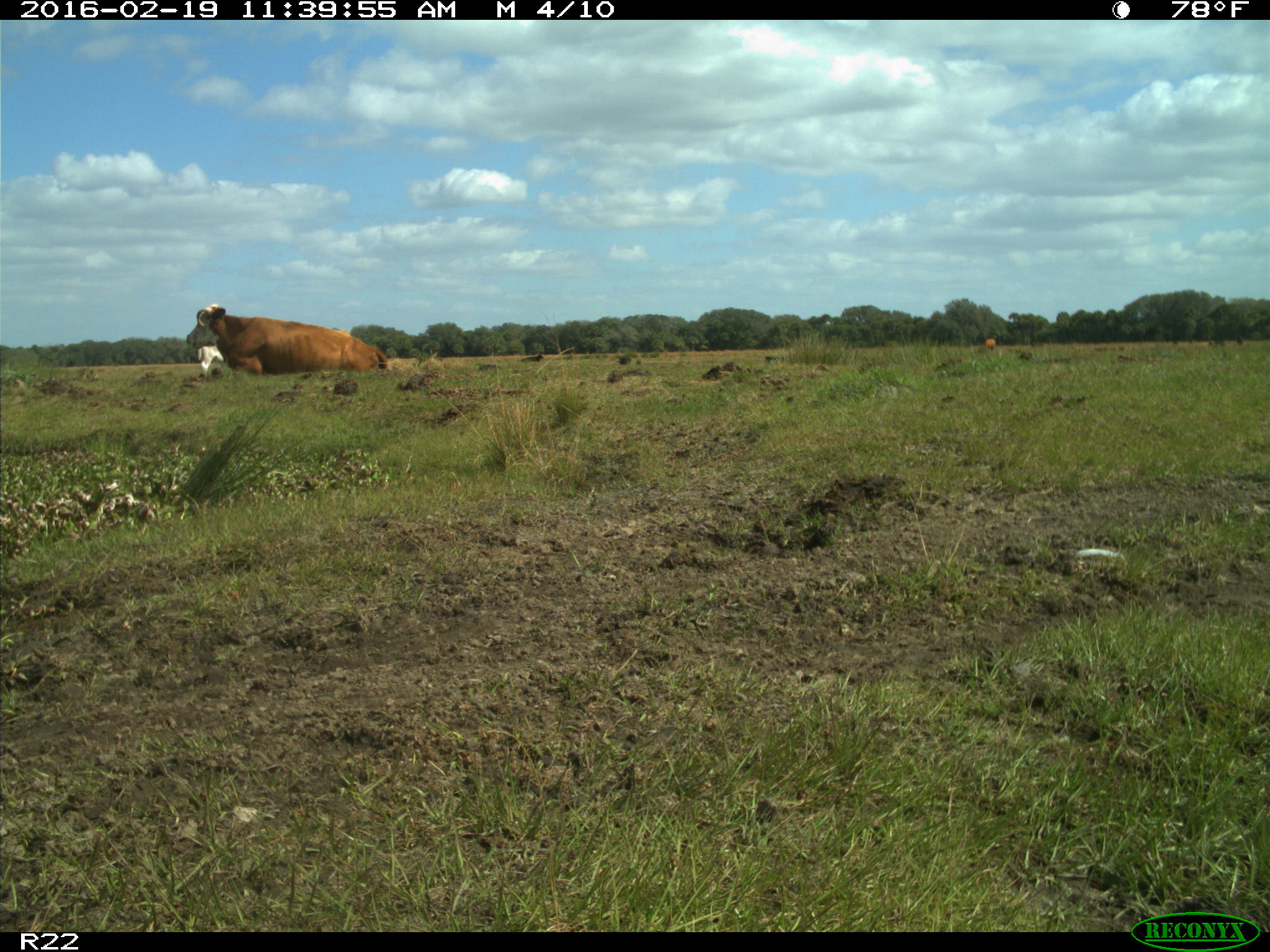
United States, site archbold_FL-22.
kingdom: Animalia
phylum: Chordata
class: Mammalia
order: Artiodactyla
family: Bovidae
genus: Bos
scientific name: Bos taurus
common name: domestic cow